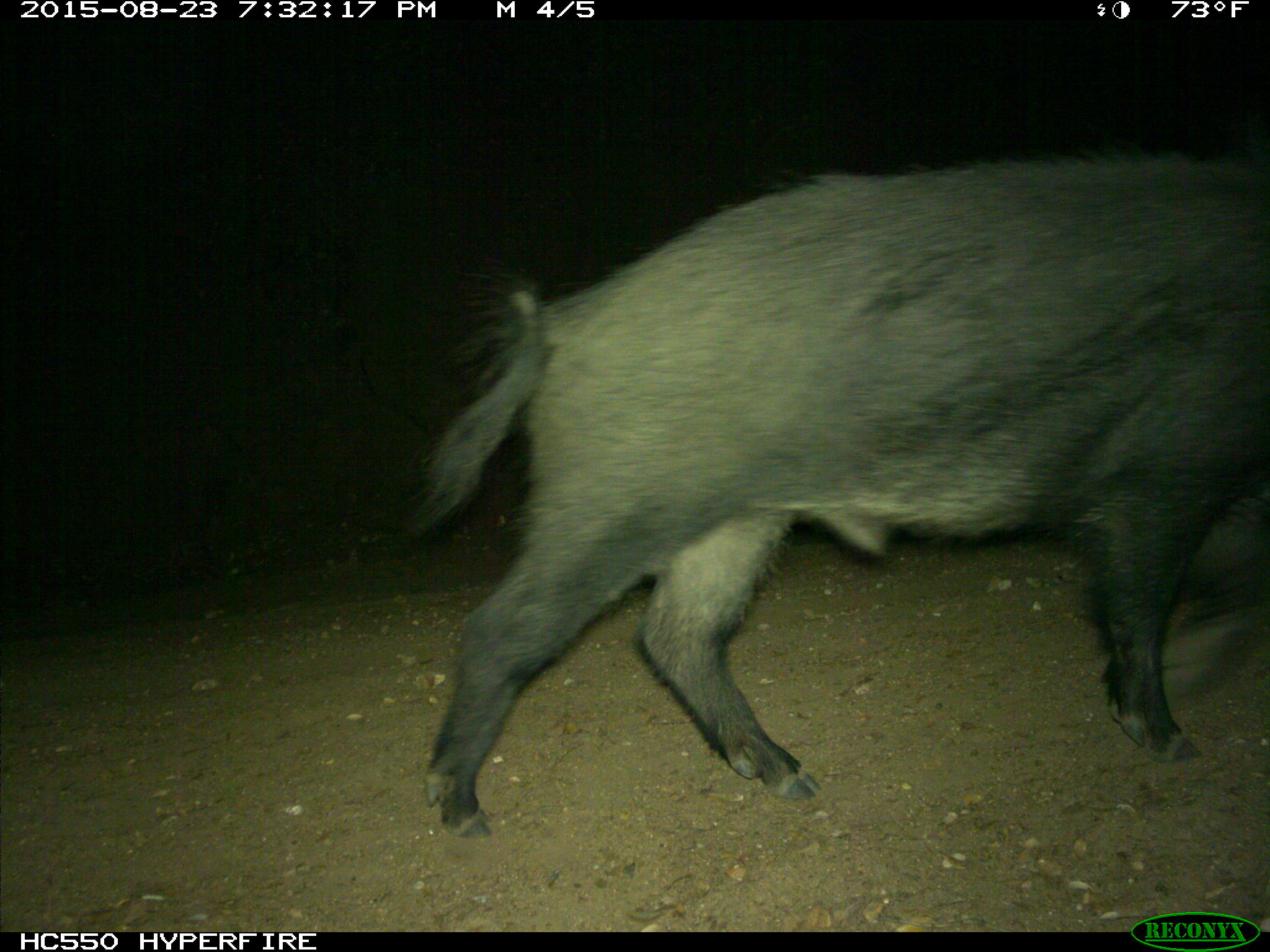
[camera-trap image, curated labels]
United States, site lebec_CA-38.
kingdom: Animalia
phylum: Chordata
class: Mammalia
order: Artiodactyla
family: Suidae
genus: Sus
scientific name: Sus scrofa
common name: wild boar